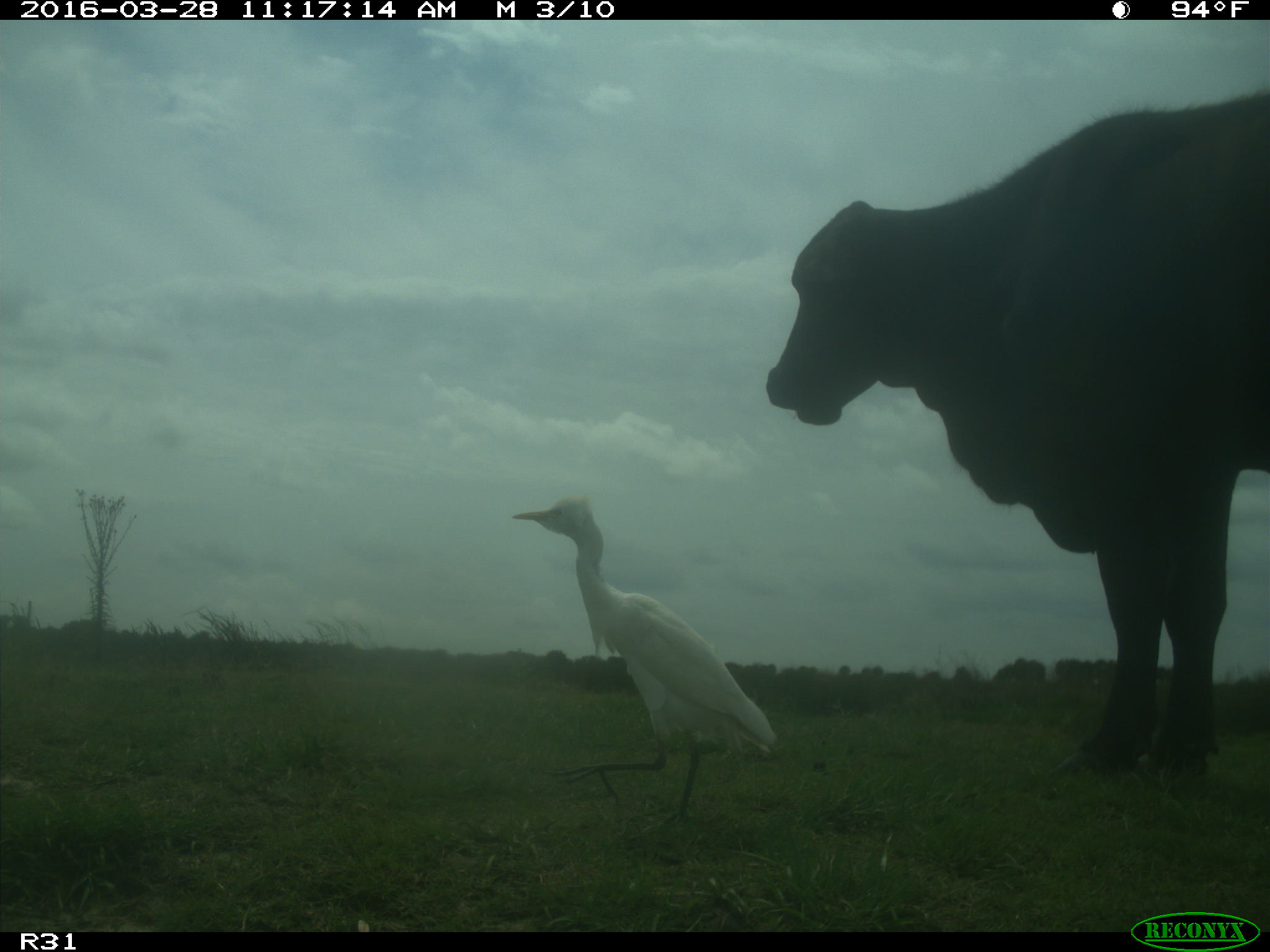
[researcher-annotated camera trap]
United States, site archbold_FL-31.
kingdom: Animalia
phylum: Chordata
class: Mammalia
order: Artiodactyla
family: Bovidae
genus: Bos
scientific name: Bos taurus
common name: domestic cow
Bos taurus (domestic cow).